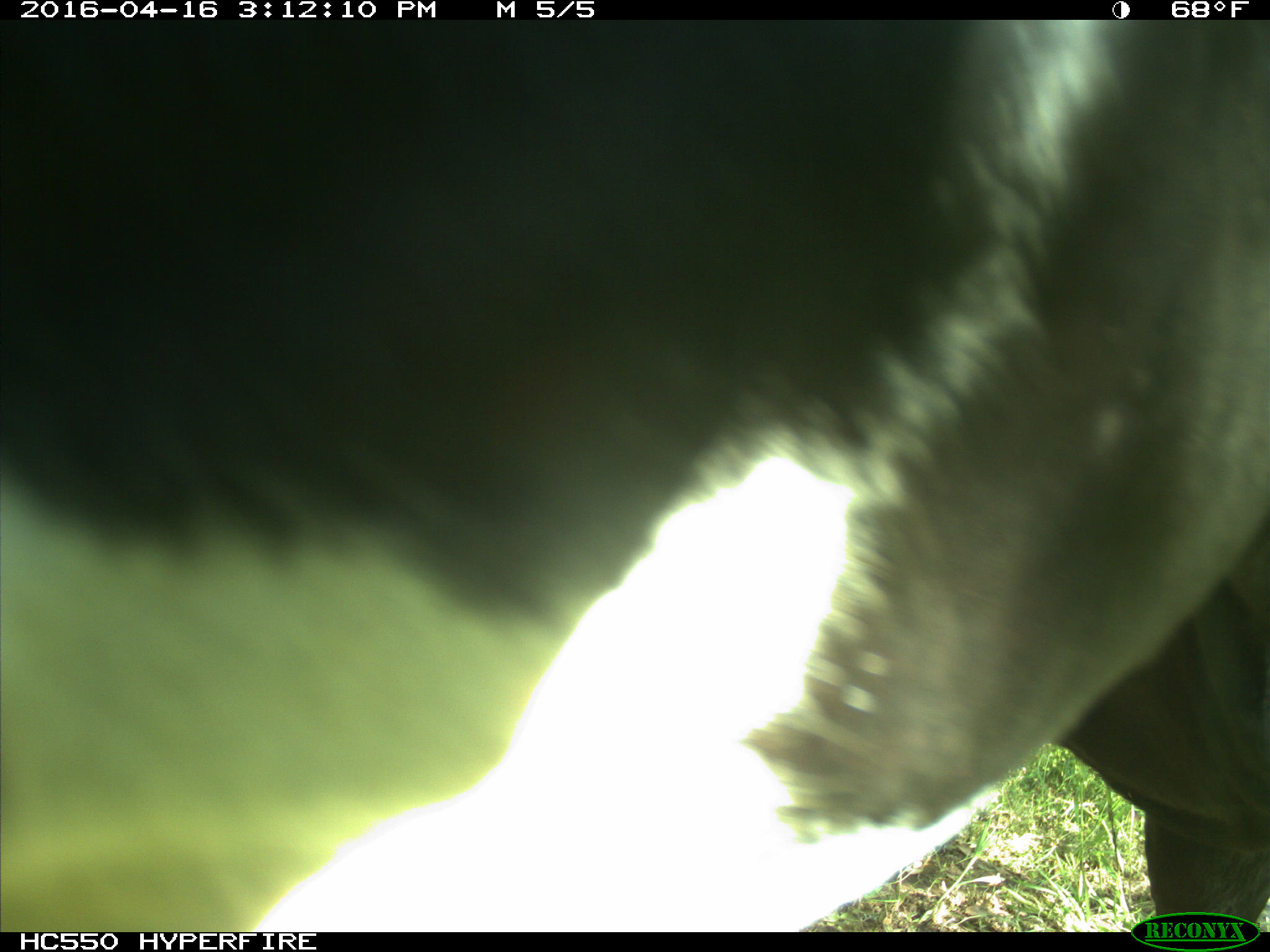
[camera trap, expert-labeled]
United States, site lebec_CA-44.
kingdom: Animalia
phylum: Chordata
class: Mammalia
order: Artiodactyla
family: Bovidae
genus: Bos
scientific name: Bos taurus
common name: domestic cow